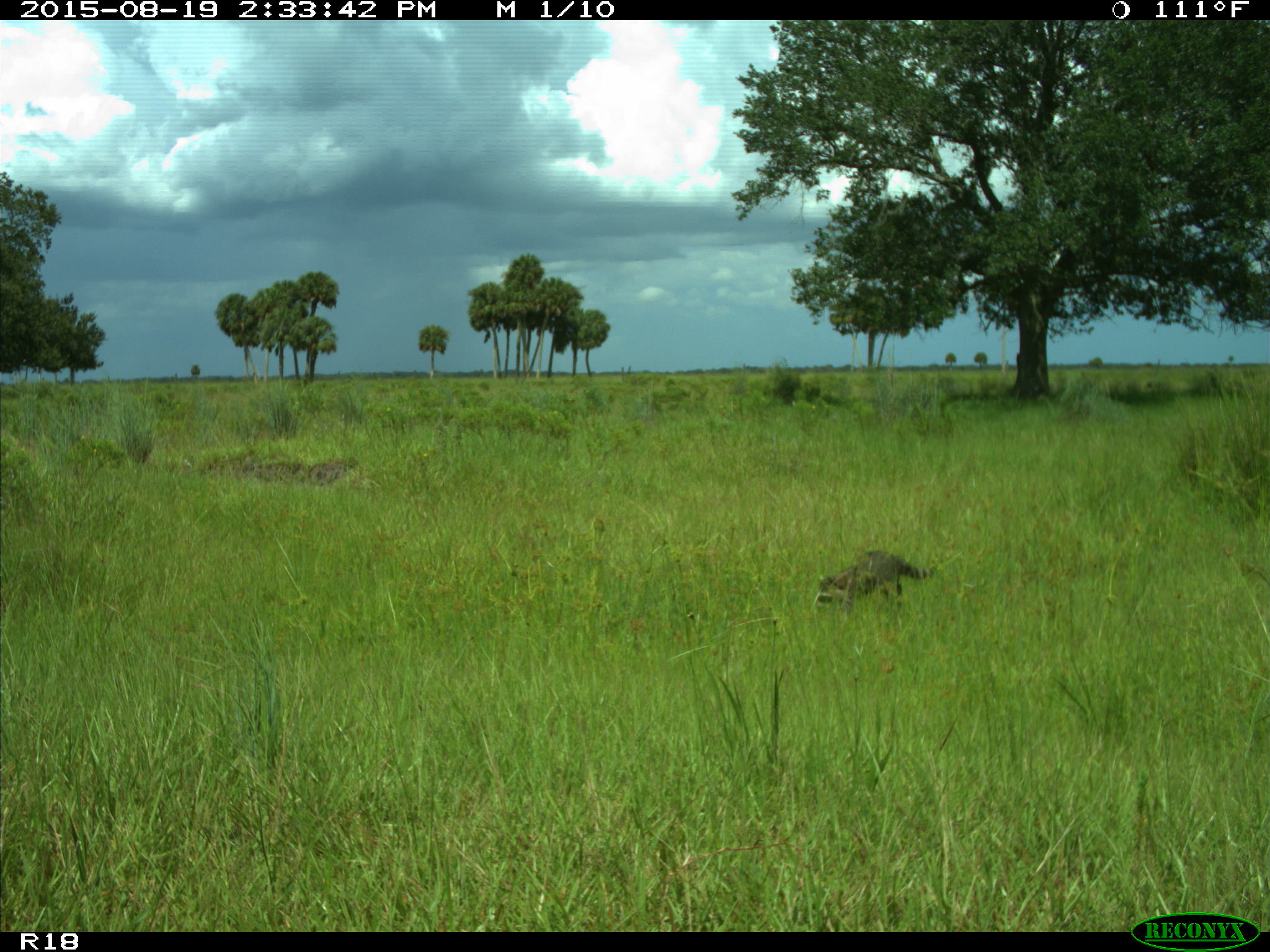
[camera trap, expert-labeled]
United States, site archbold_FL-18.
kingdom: Animalia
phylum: Chordata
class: Mammalia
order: Carnivora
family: Procyonidae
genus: Procyon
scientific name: Procyon lotor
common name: common raccoon